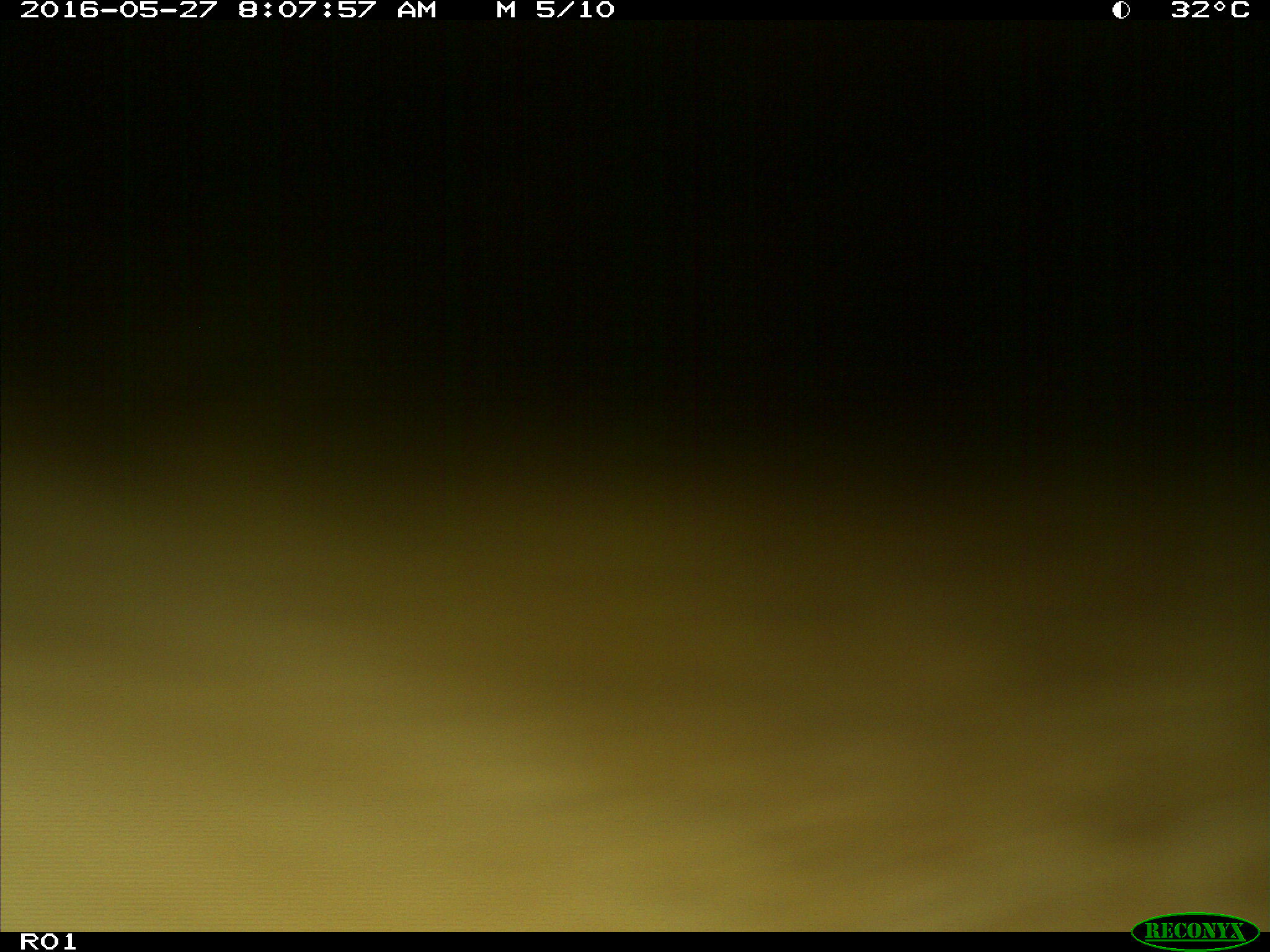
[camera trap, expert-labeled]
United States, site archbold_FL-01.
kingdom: Animalia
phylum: Chordata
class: Mammalia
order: Artiodactyla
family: Bovidae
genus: Bos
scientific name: Bos taurus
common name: domestic cow